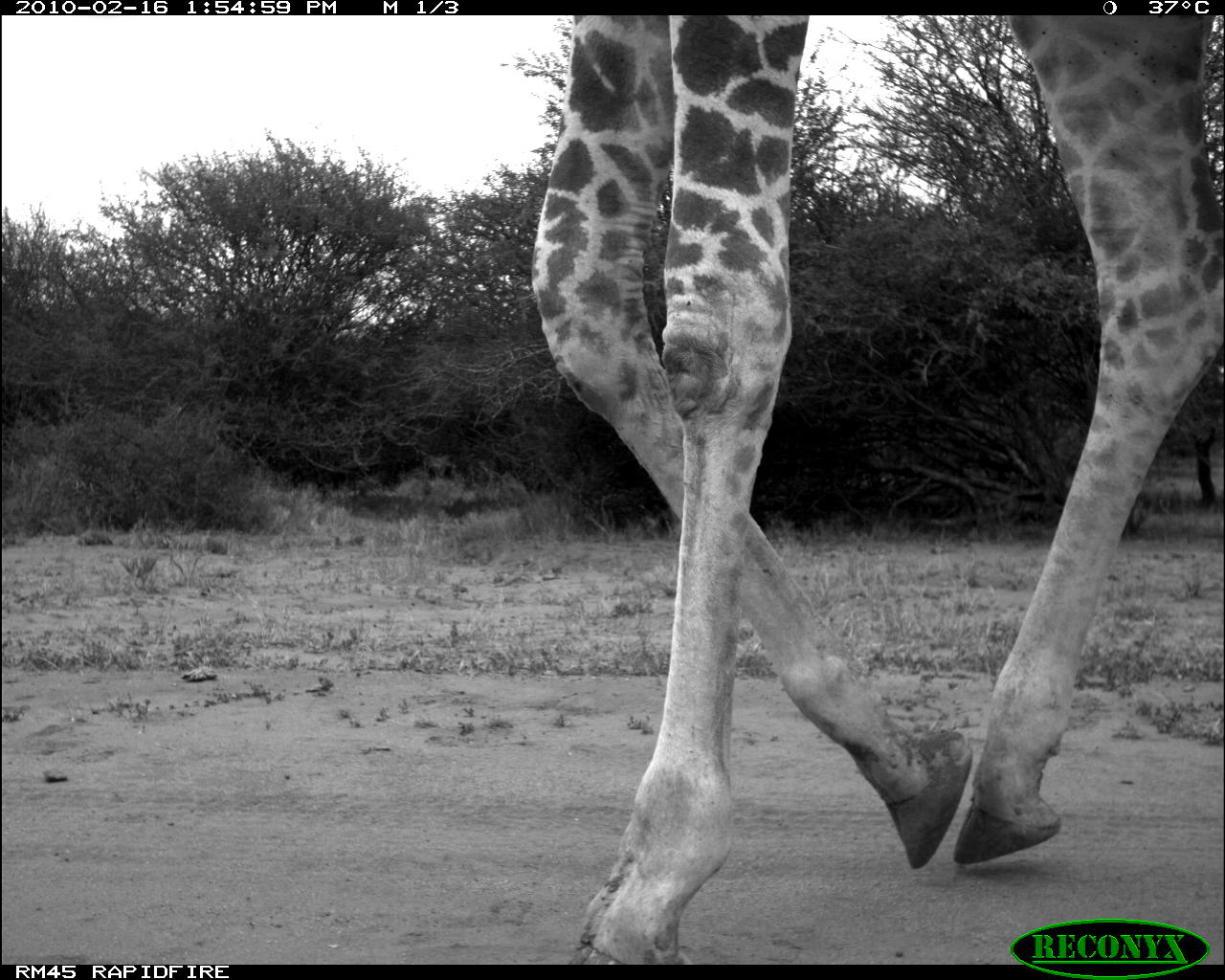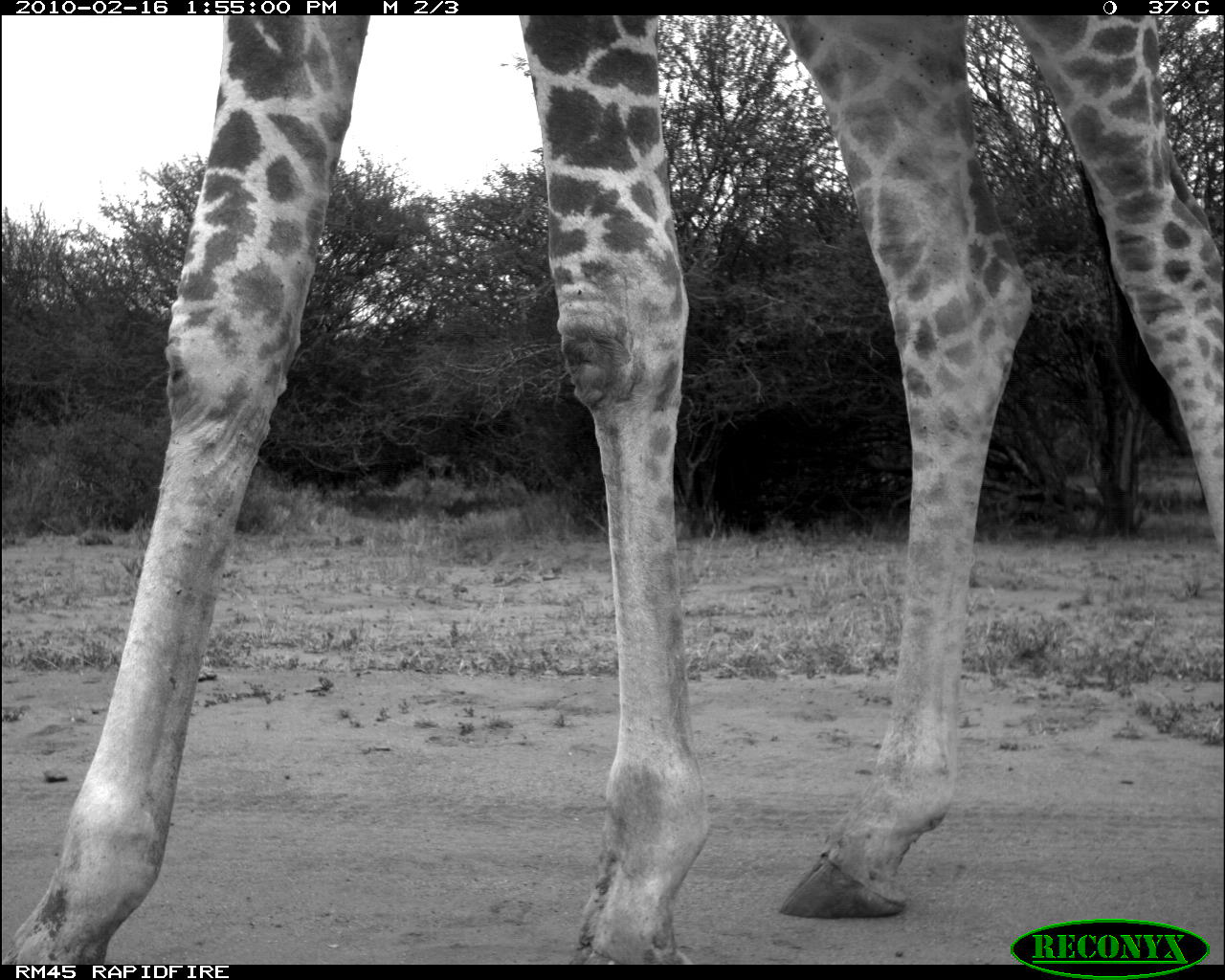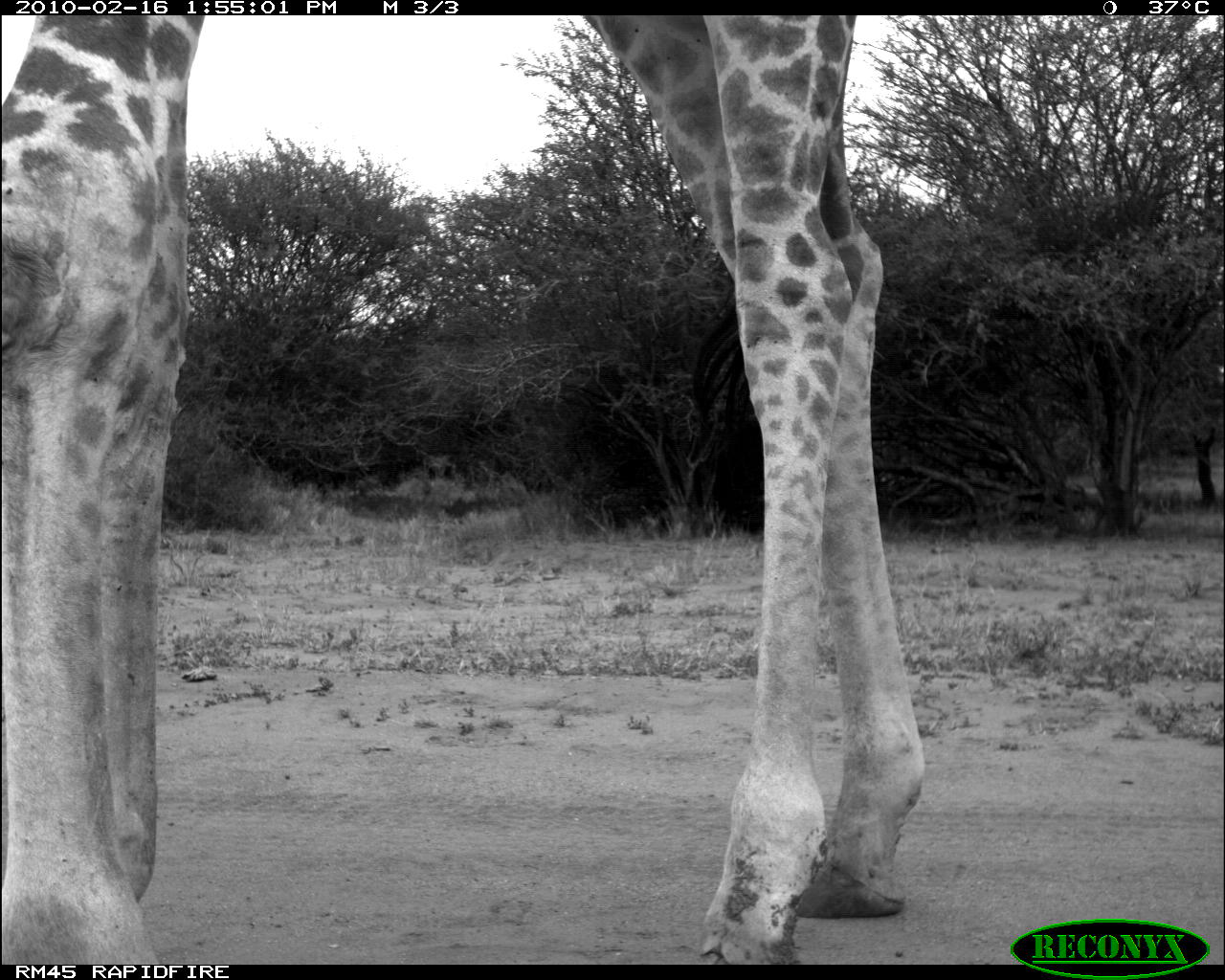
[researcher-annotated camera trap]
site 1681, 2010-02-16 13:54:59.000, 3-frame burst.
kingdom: Animalia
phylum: Chordata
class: Mammalia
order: Artiodactyla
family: Giraffidae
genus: Giraffa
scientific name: Giraffa camelopardalis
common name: giraffe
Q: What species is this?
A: Giraffa camelopardalis (giraffe).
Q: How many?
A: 1.